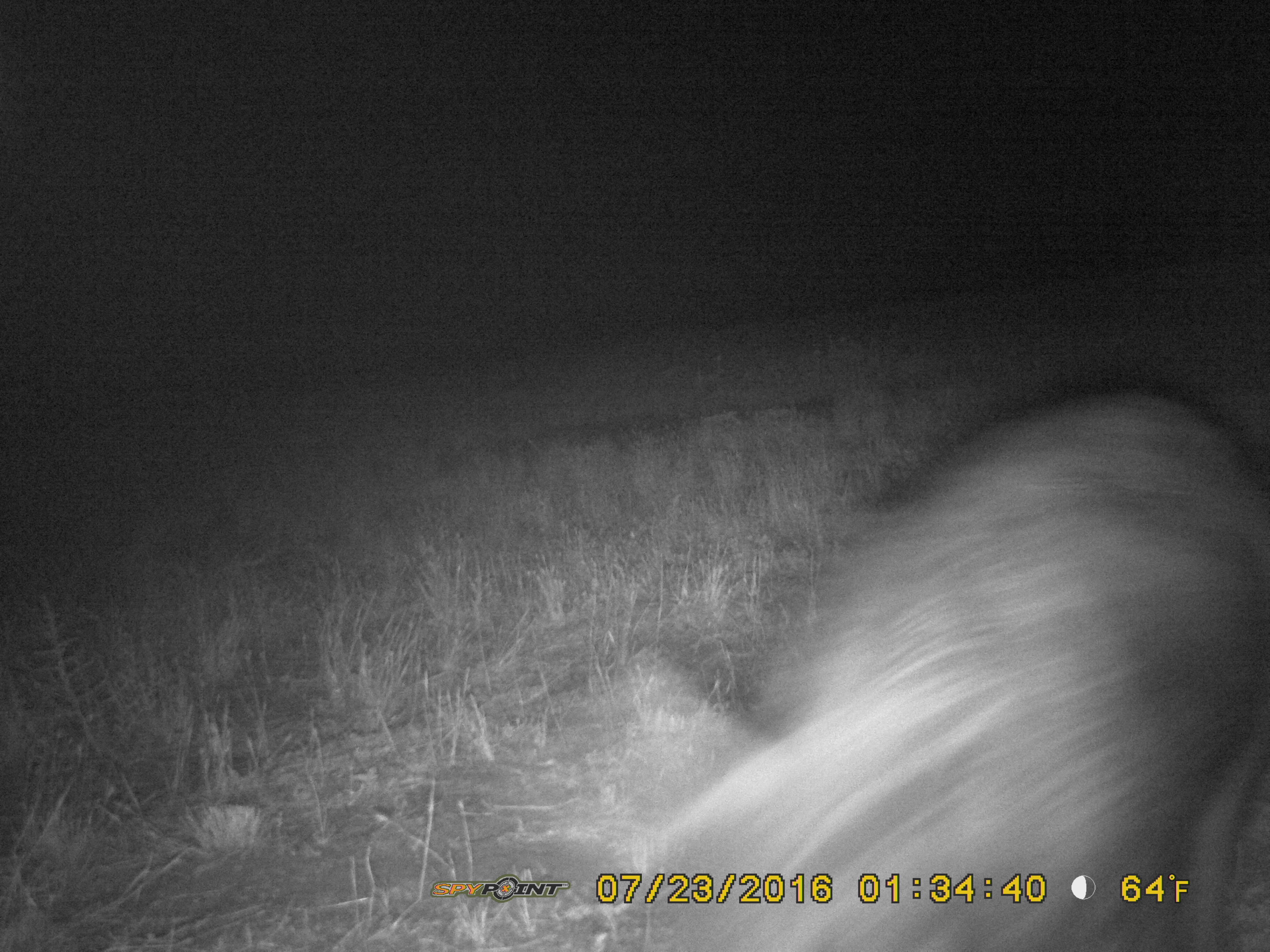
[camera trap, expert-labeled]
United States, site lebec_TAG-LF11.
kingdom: Animalia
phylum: Chordata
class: Mammalia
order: Artiodactyla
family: Suidae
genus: Sus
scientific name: Sus scrofa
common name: wild boar